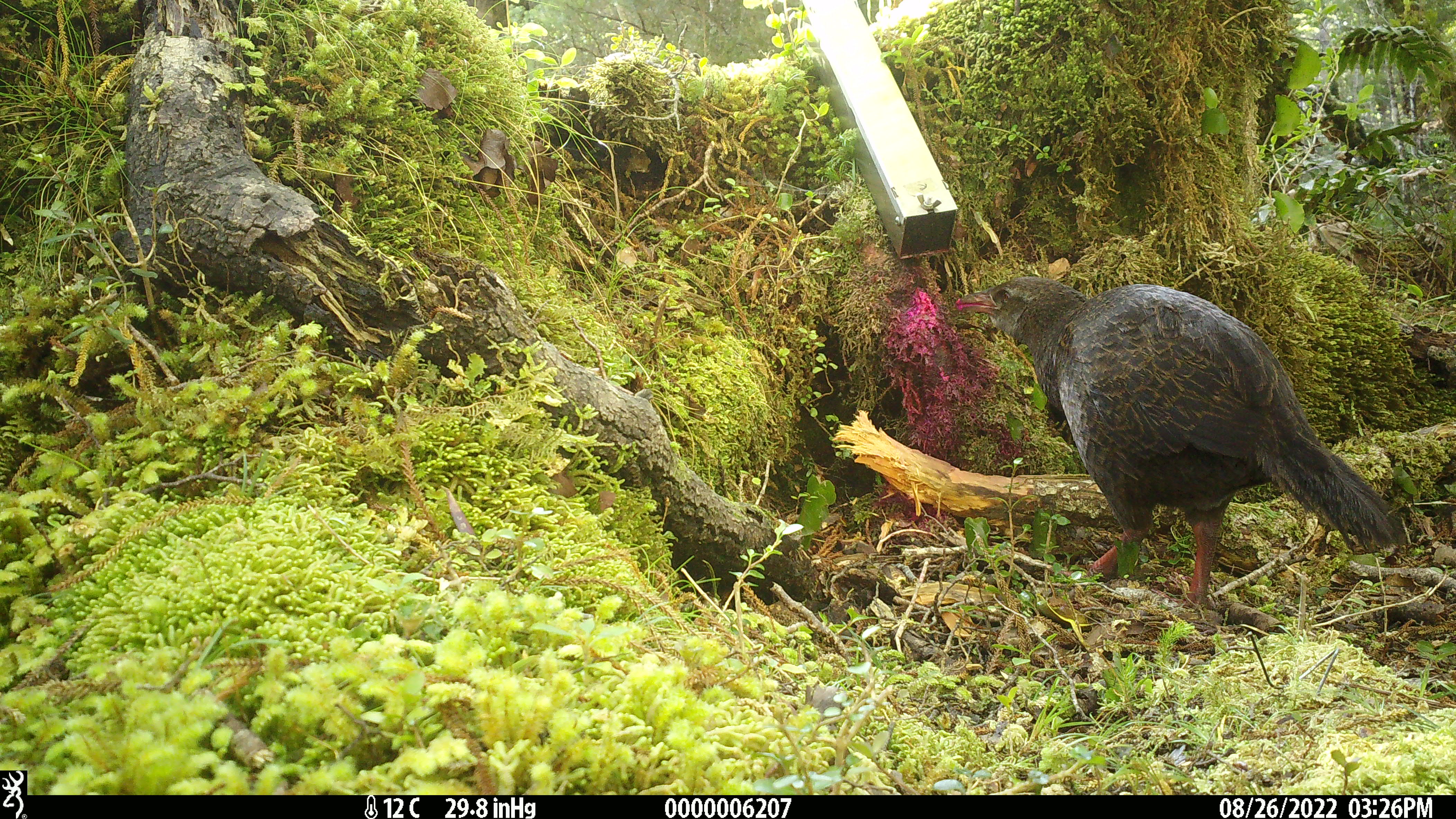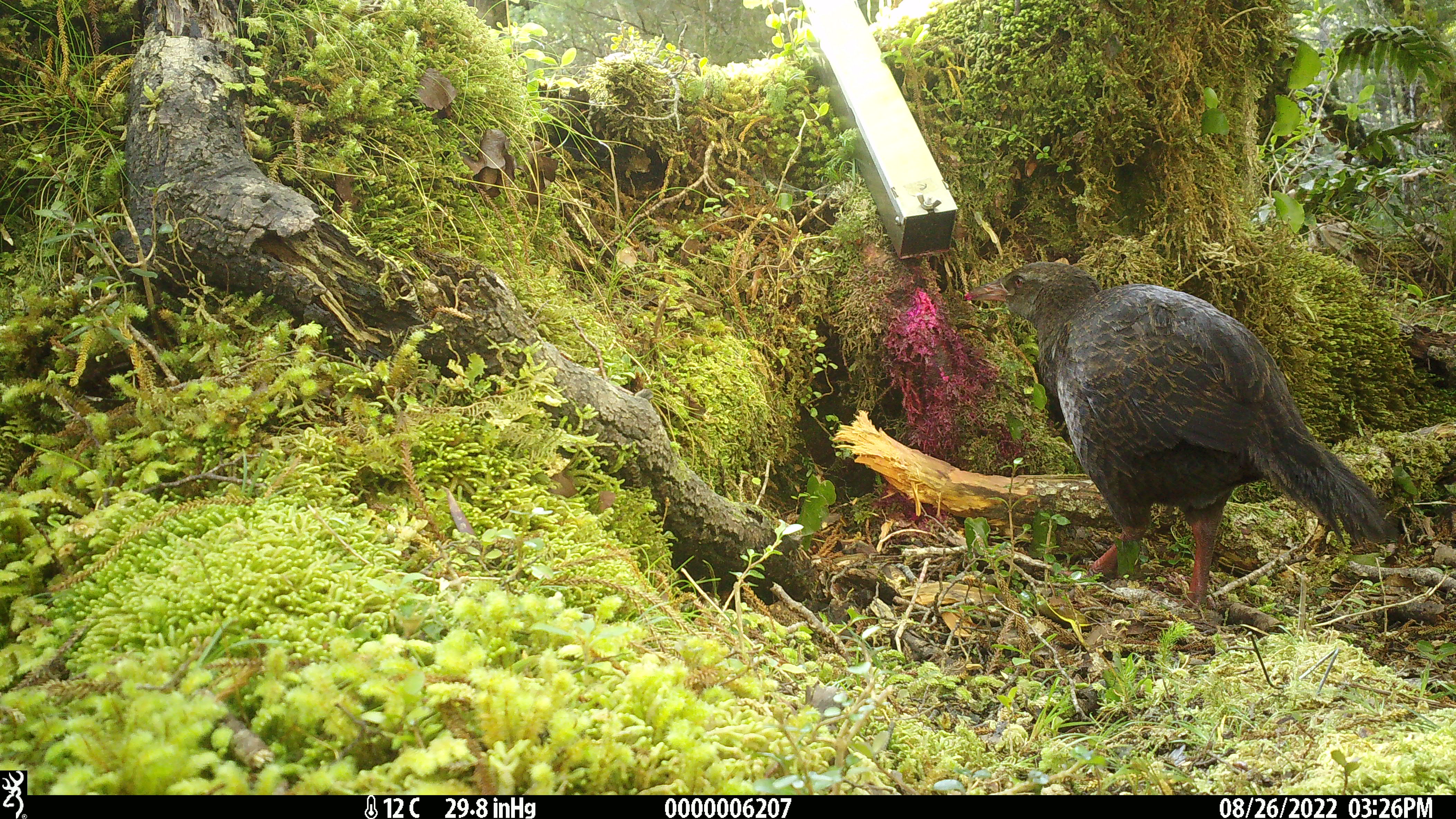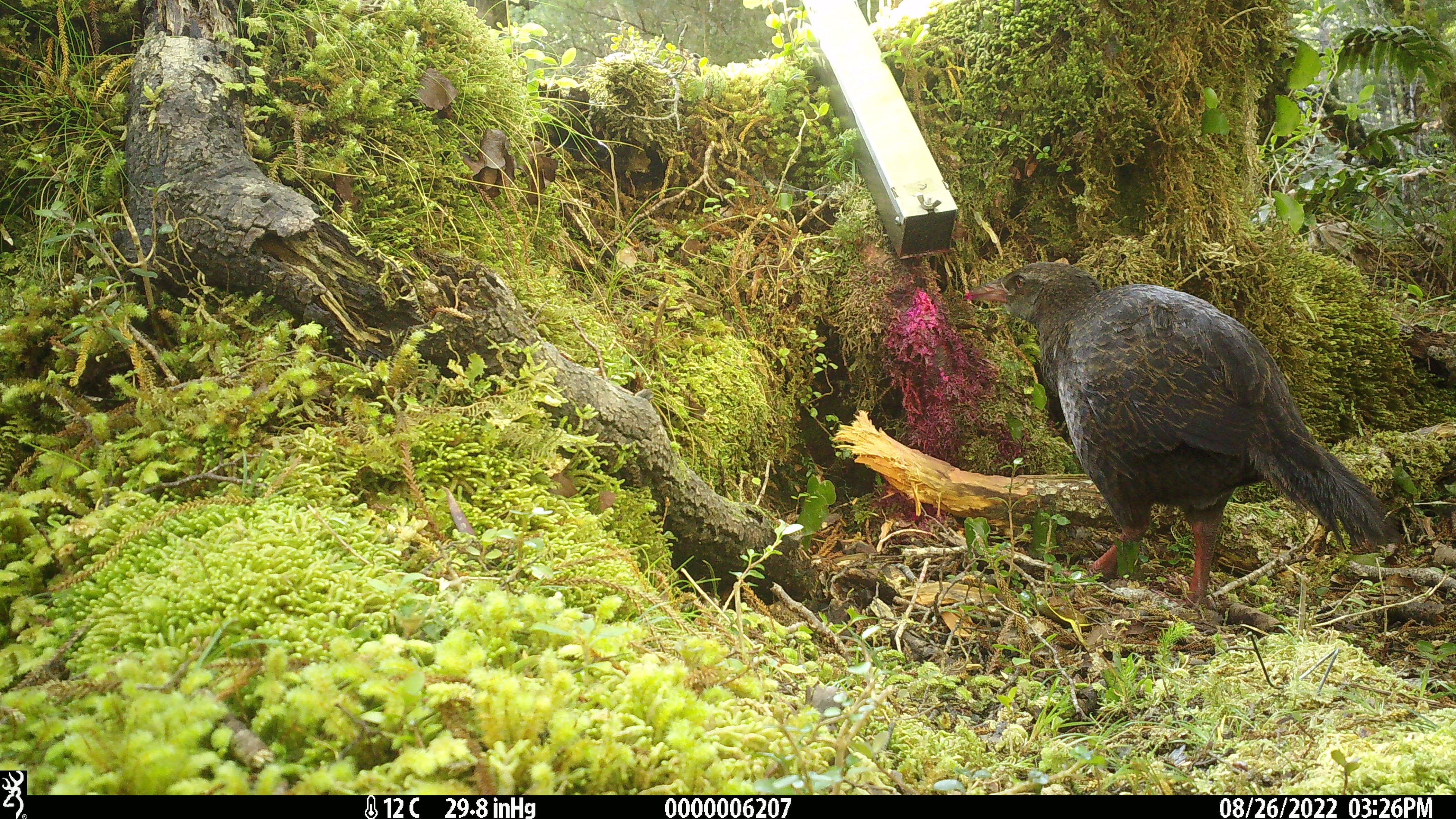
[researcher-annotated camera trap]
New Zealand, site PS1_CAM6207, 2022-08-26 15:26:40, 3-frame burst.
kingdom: Animalia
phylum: Chordata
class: Aves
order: Gruiformes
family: Rallidae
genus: Gallirallus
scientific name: Gallirallus australis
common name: weka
Weka (Gallirallus australis).